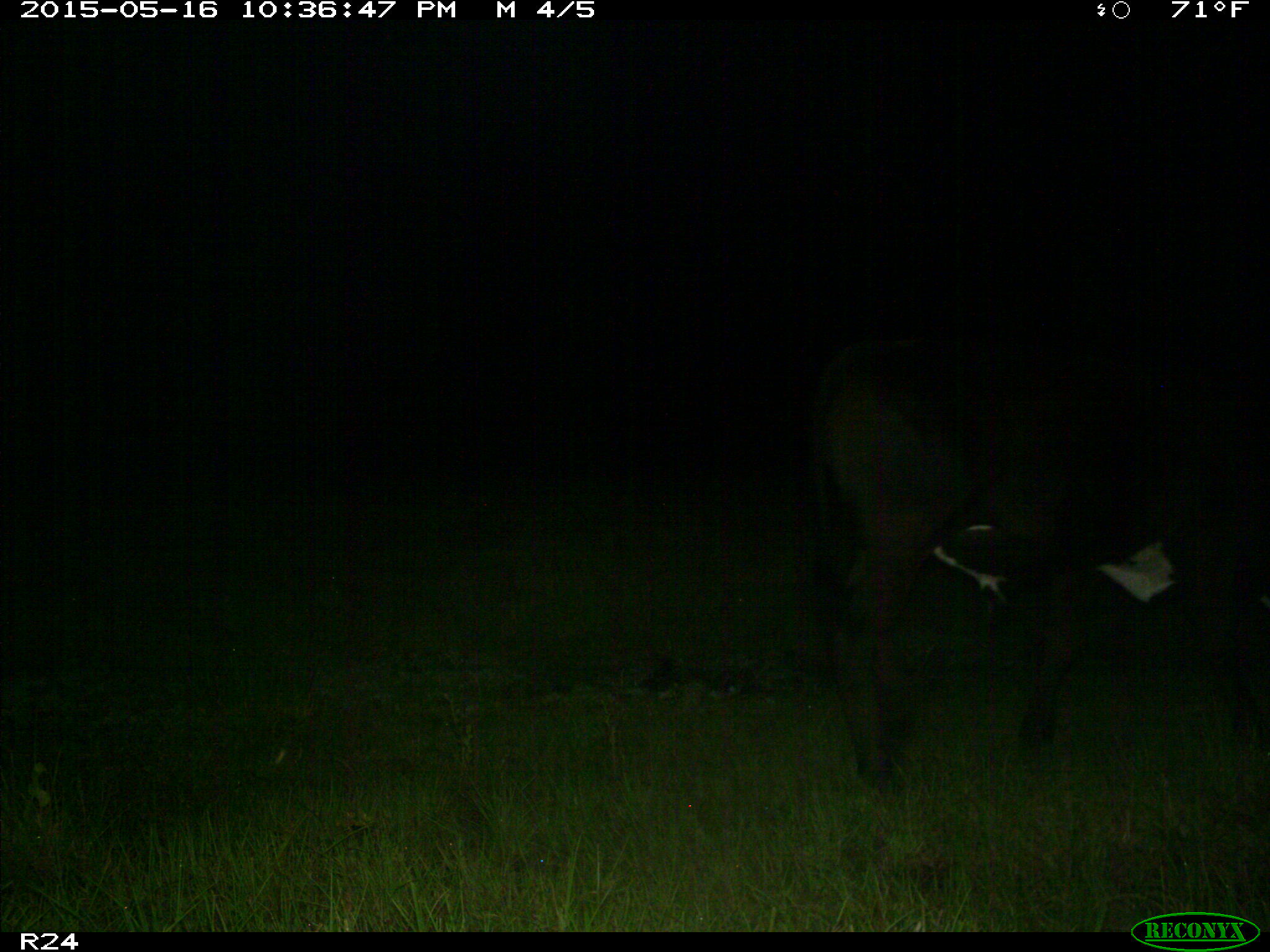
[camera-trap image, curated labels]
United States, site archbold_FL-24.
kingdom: Animalia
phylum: Chordata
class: Mammalia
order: Artiodactyla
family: Bovidae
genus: Bos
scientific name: Bos taurus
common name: domestic cow